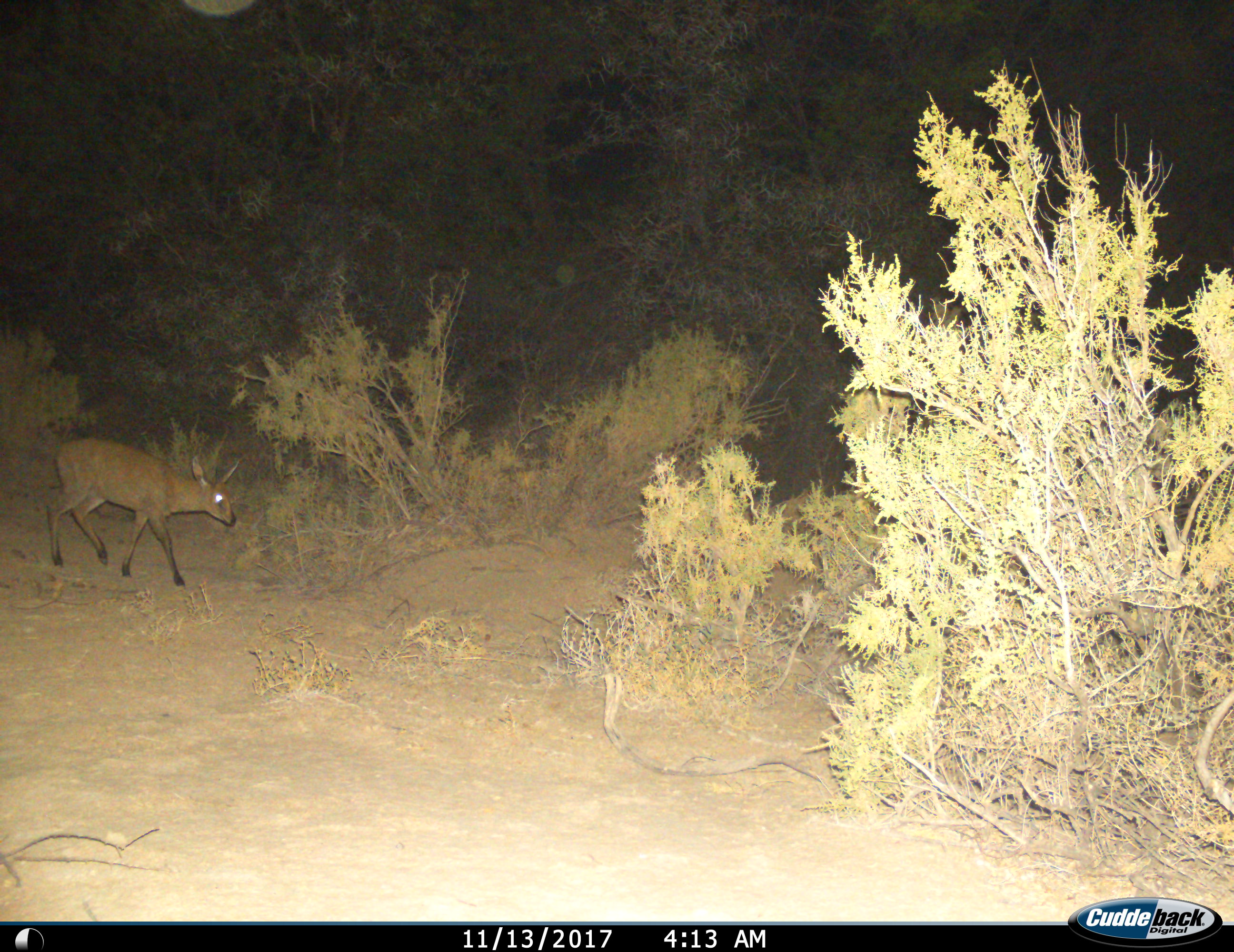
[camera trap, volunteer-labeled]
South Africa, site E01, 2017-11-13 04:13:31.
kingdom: Animalia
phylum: Chordata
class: Mammalia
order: Artiodactyla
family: Bovidae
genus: Cephalophus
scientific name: Cephalophus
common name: duiker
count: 1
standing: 20%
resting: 0%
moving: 80%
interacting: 0%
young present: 0%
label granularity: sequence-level